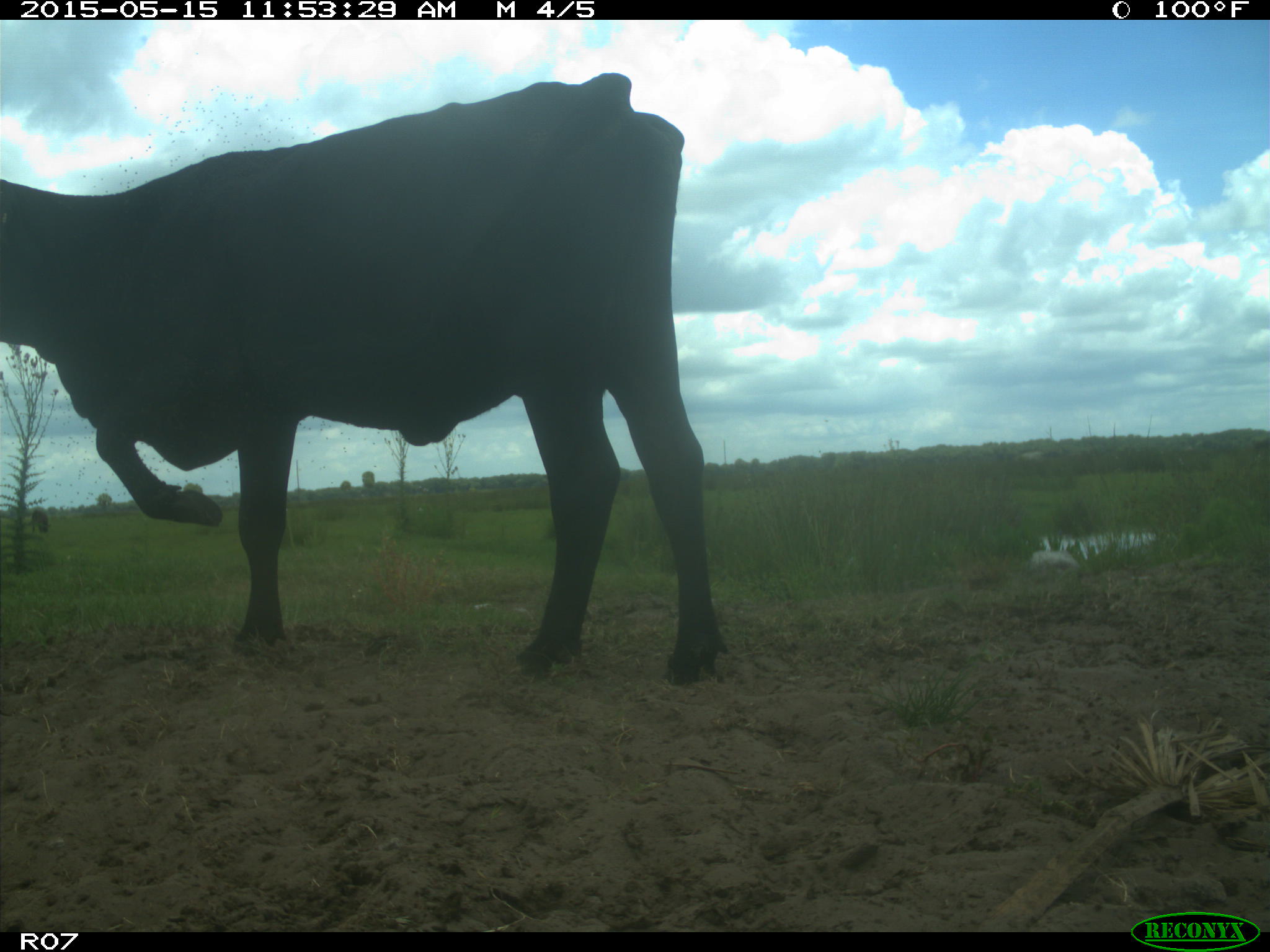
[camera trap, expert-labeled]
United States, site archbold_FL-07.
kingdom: Animalia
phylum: Chordata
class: Mammalia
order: Artiodactyla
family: Bovidae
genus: Bos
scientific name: Bos taurus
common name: domestic cow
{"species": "Bos taurus (domestic cow)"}